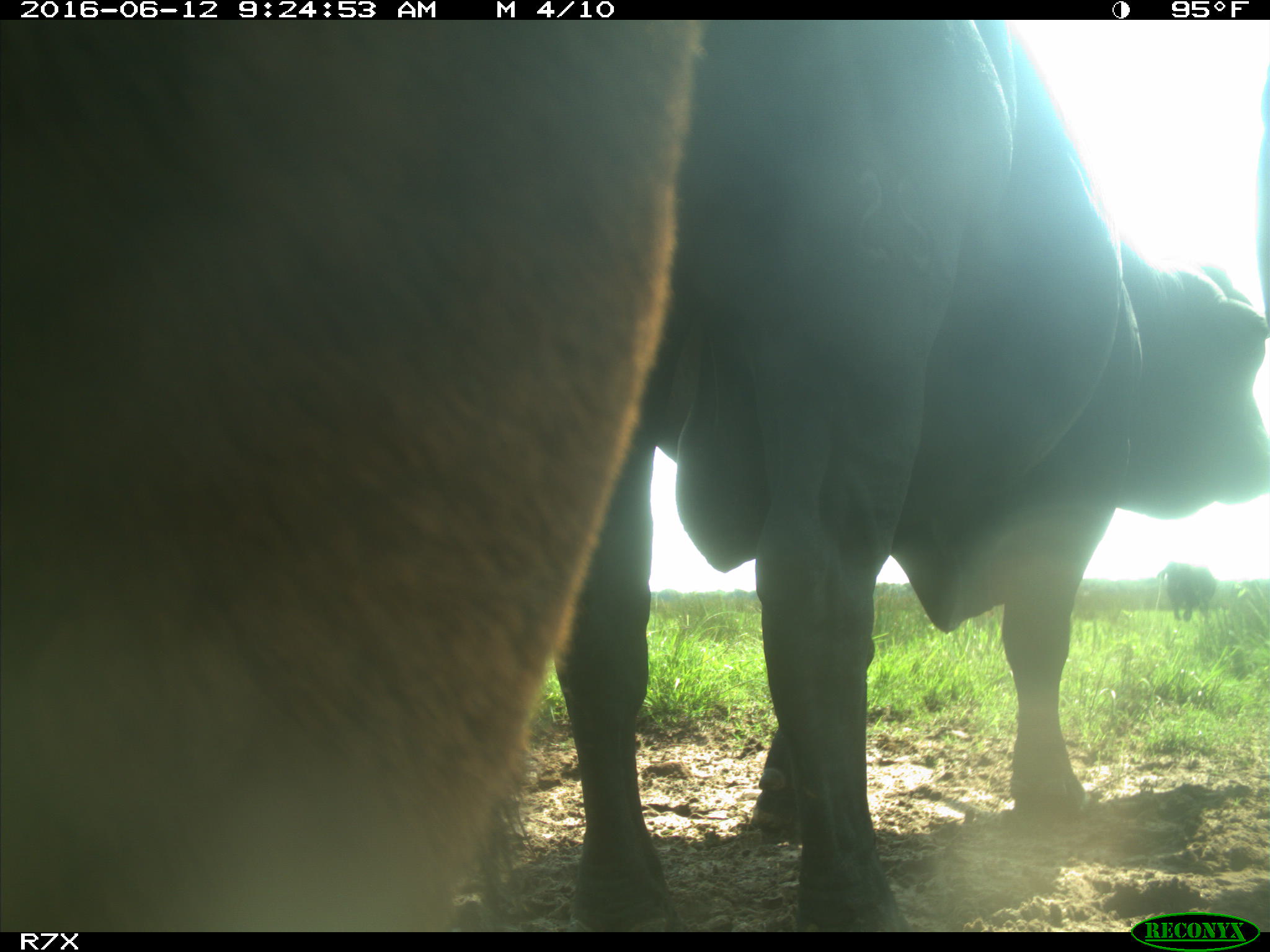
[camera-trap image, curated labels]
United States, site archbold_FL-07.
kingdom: Animalia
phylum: Chordata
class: Mammalia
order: Artiodactyla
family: Bovidae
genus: Bos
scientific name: Bos taurus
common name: domestic cow